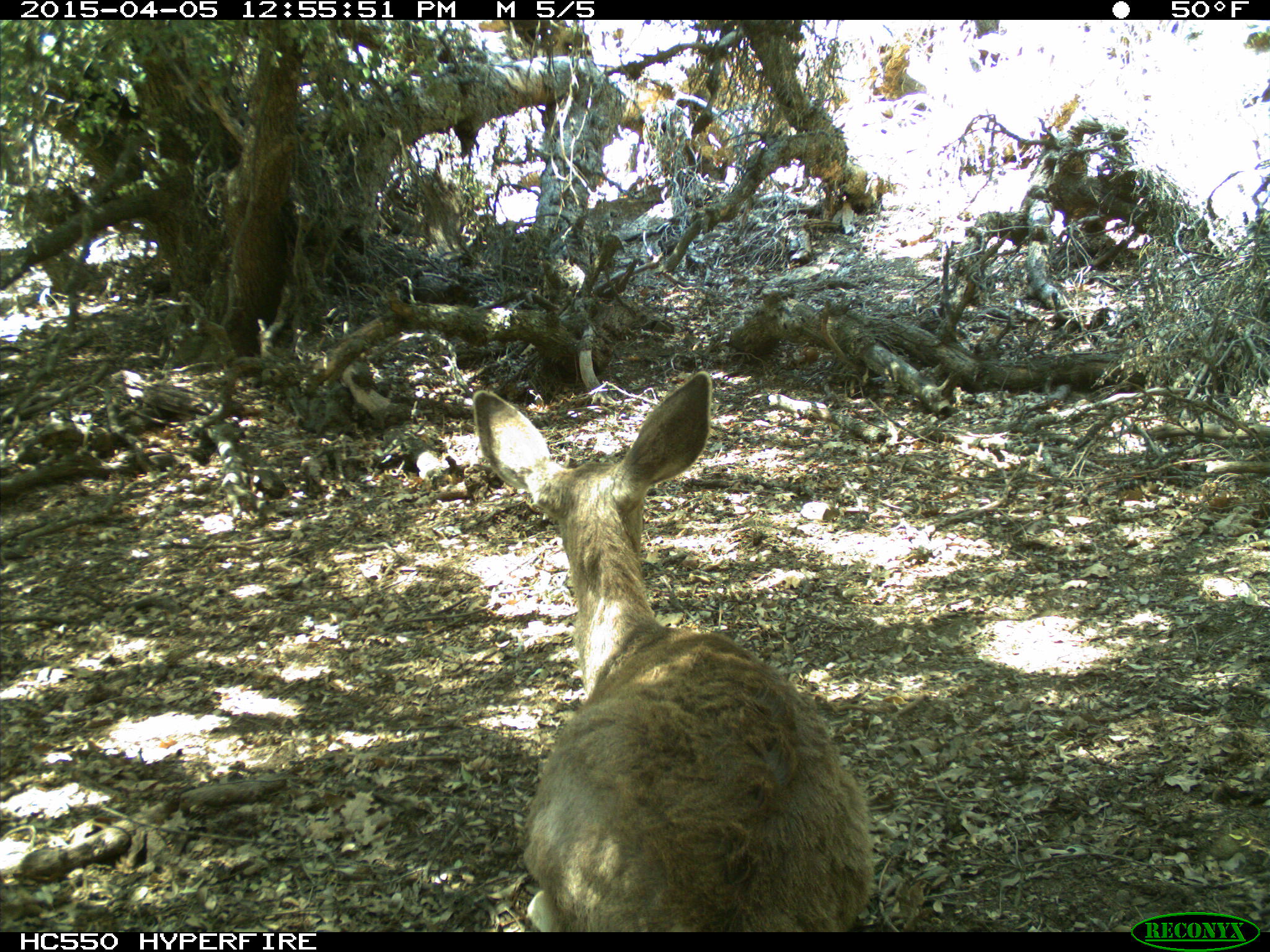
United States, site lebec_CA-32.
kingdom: Animalia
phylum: Chordata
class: Mammalia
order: Artiodactyla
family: Cervidae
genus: Odocoileus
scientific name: Odocoileus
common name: deer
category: unidentified deer